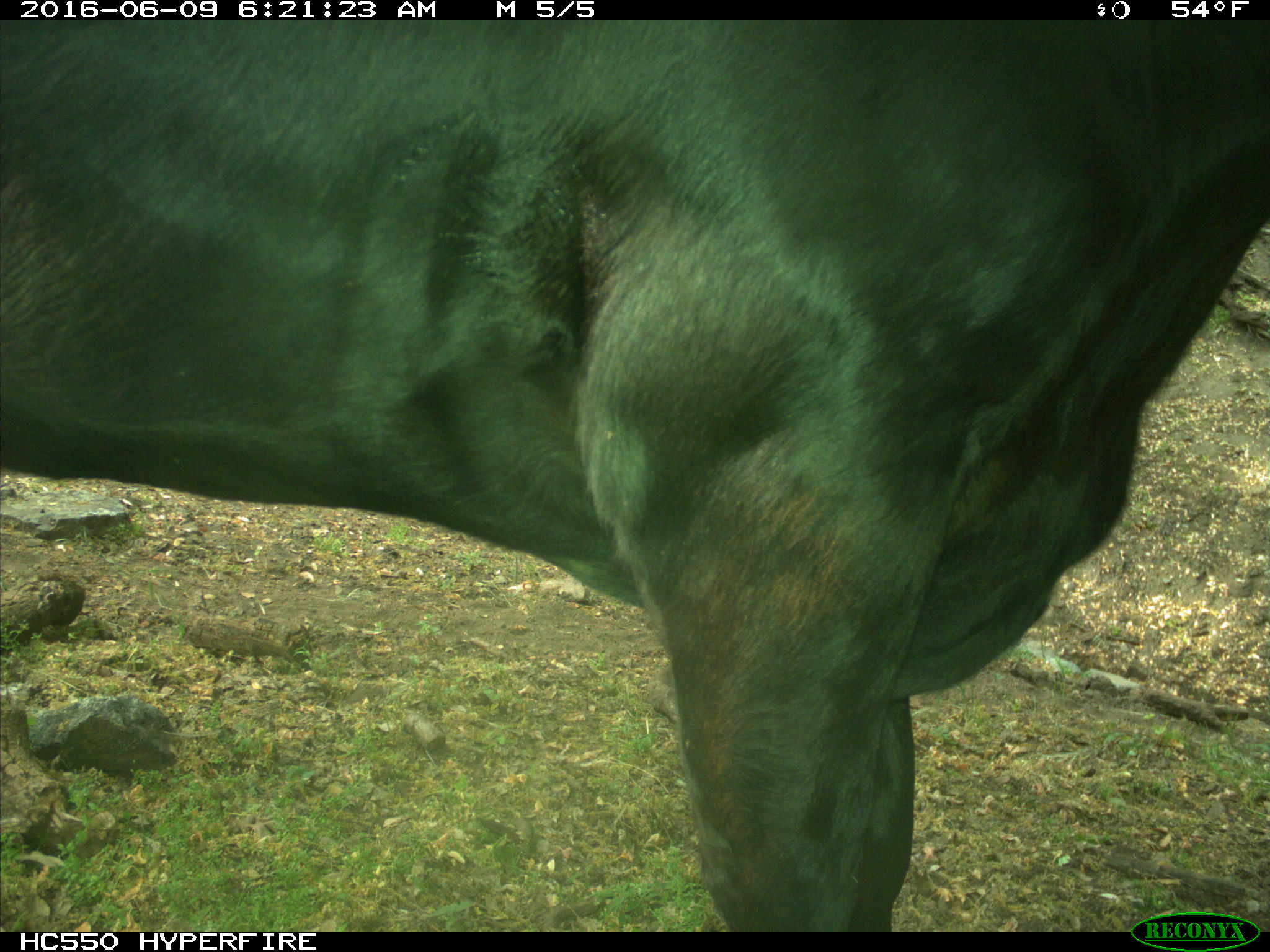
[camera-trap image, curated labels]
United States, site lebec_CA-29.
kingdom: Animalia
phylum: Chordata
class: Mammalia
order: Artiodactyla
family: Bovidae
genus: Bos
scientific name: Bos taurus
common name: domestic cow